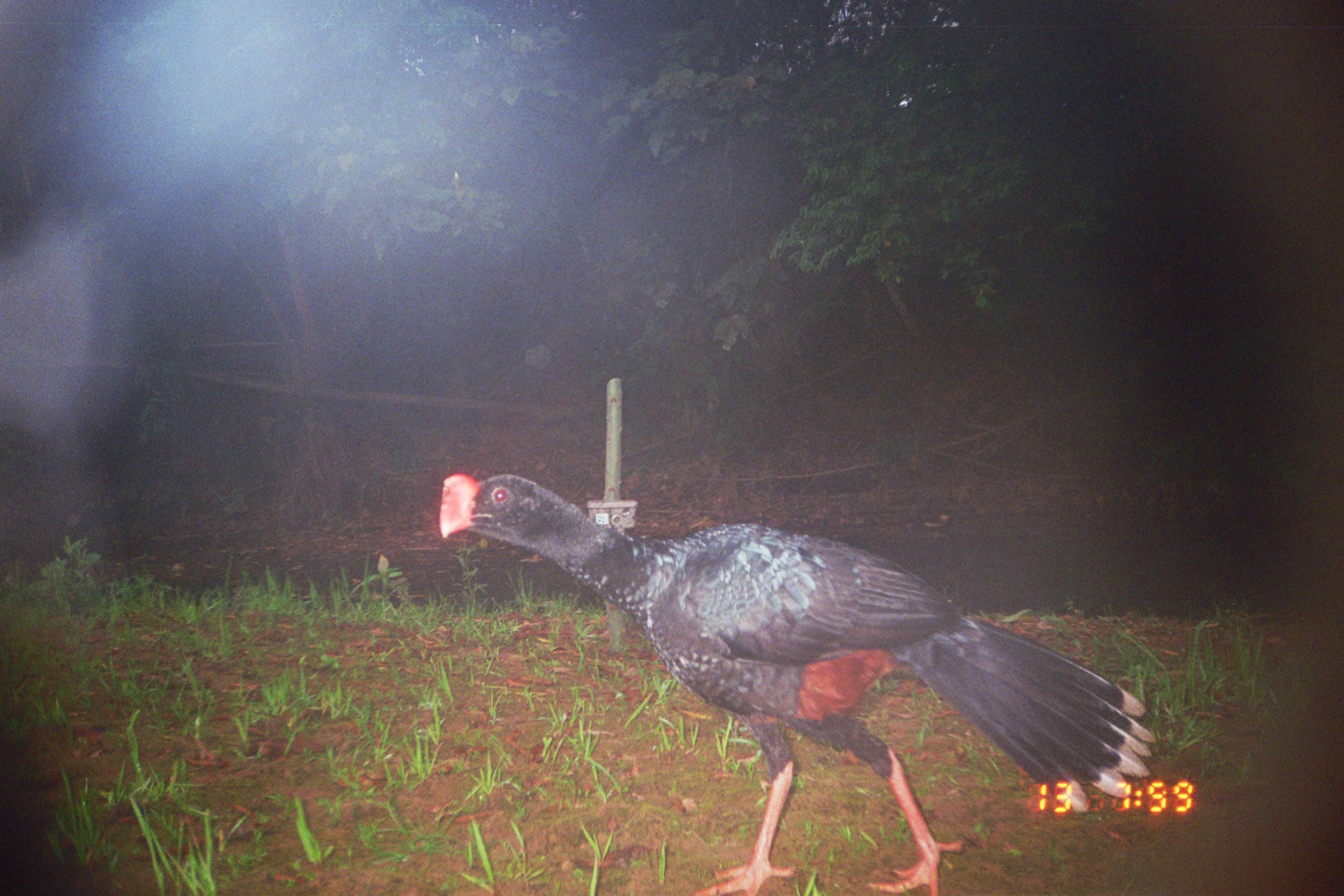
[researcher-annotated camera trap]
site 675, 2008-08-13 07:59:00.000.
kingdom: Animalia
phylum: Chordata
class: Aves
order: Galliformes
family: Cracidae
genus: Mitu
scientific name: Mitu tuberosum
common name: razor-billed curassow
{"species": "Mitu tuberosum (razor-billed curassow)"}